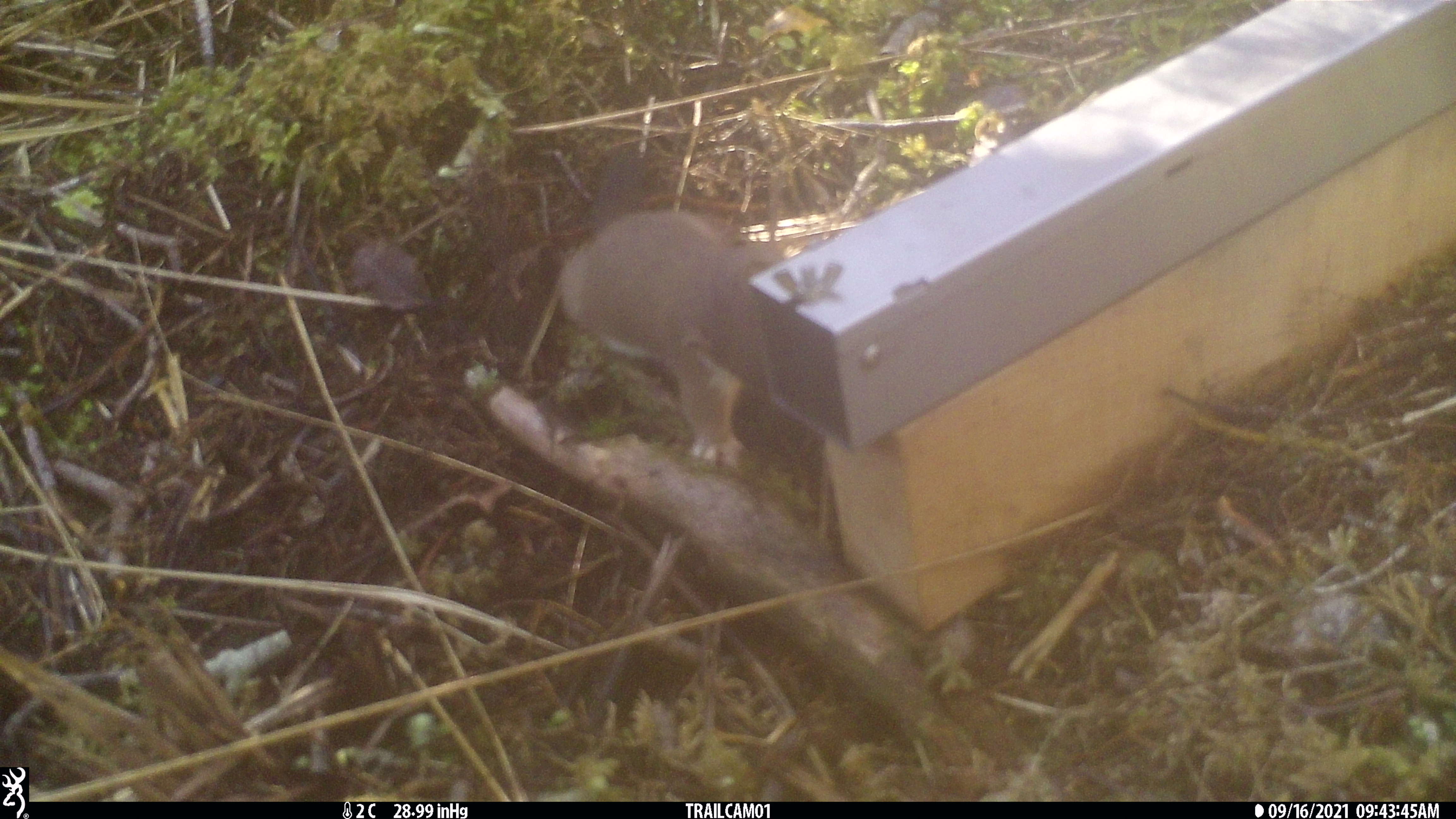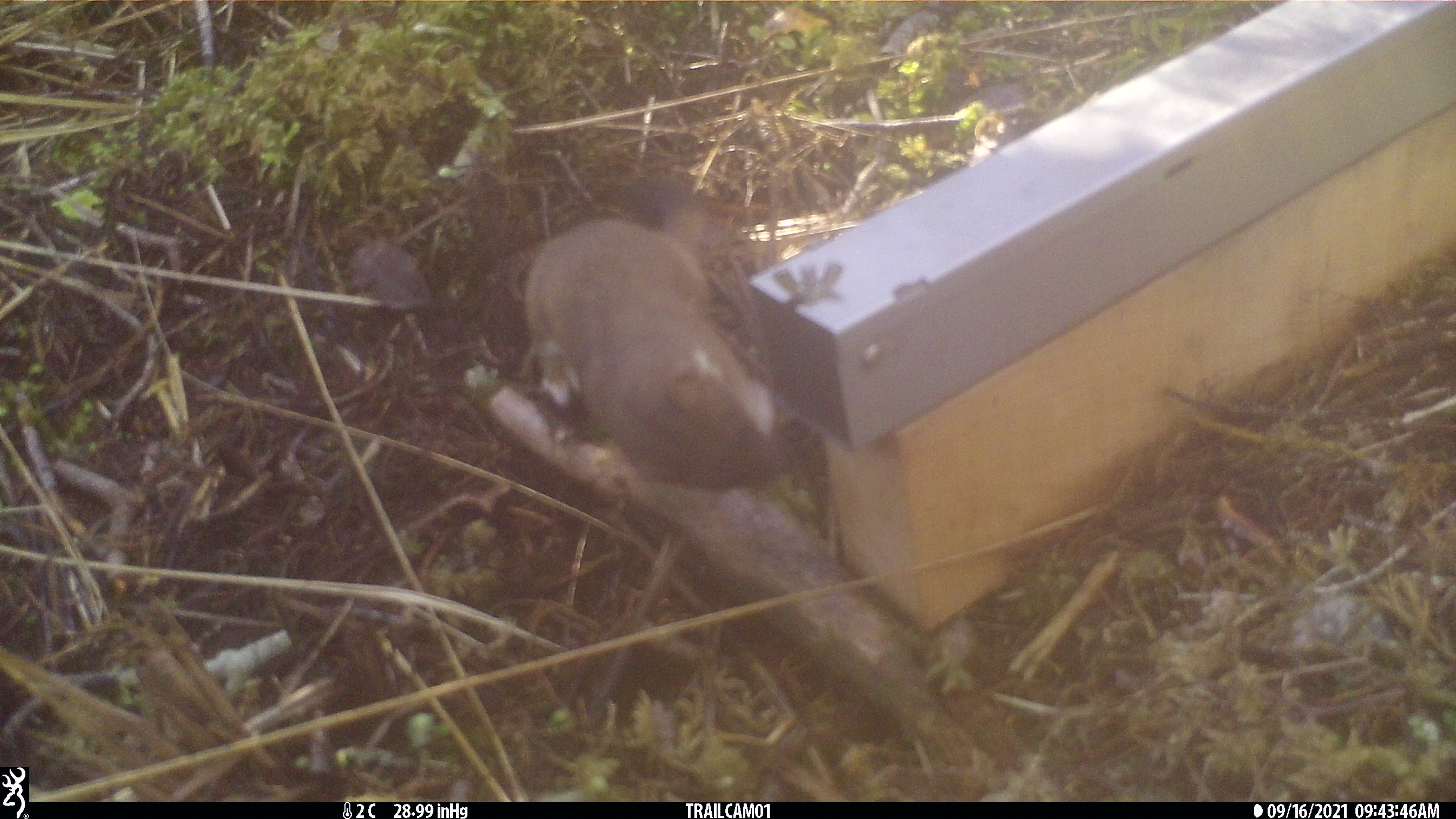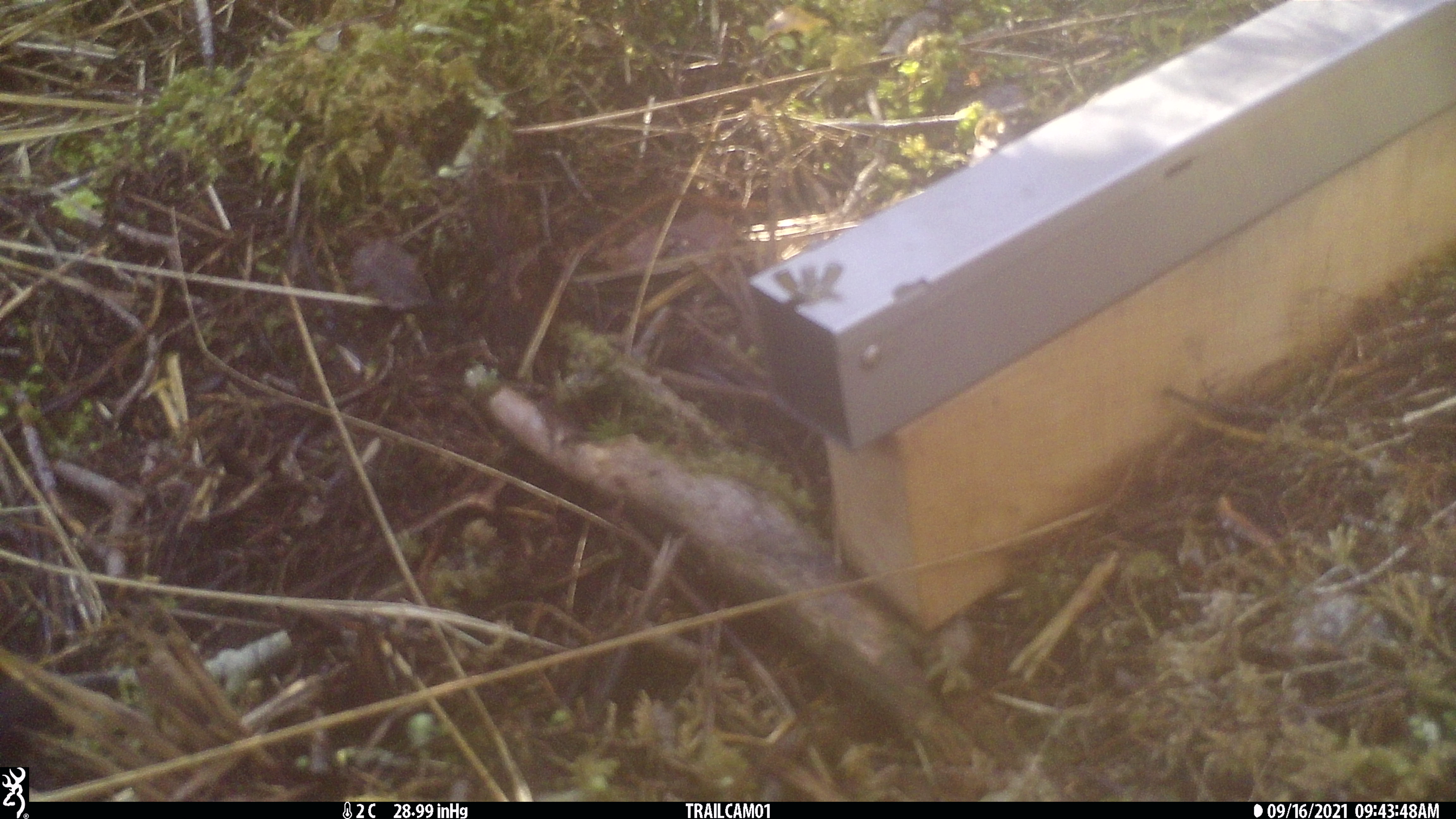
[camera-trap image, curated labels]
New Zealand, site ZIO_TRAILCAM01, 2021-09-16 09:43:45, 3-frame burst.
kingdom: Animalia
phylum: Chordata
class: Mammalia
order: Carnivora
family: Mustelidae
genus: Mustela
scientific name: Mustela erminea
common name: stoat